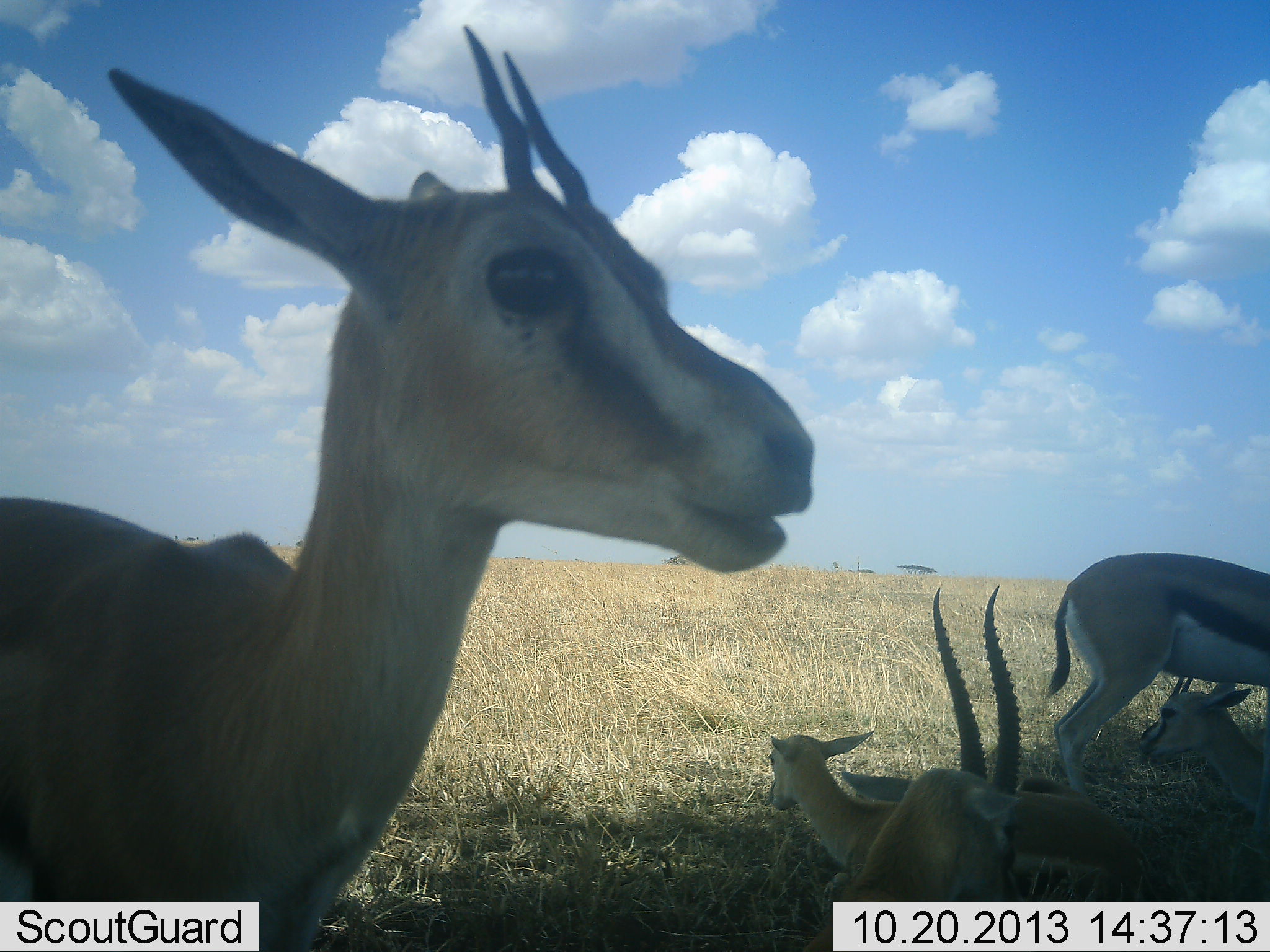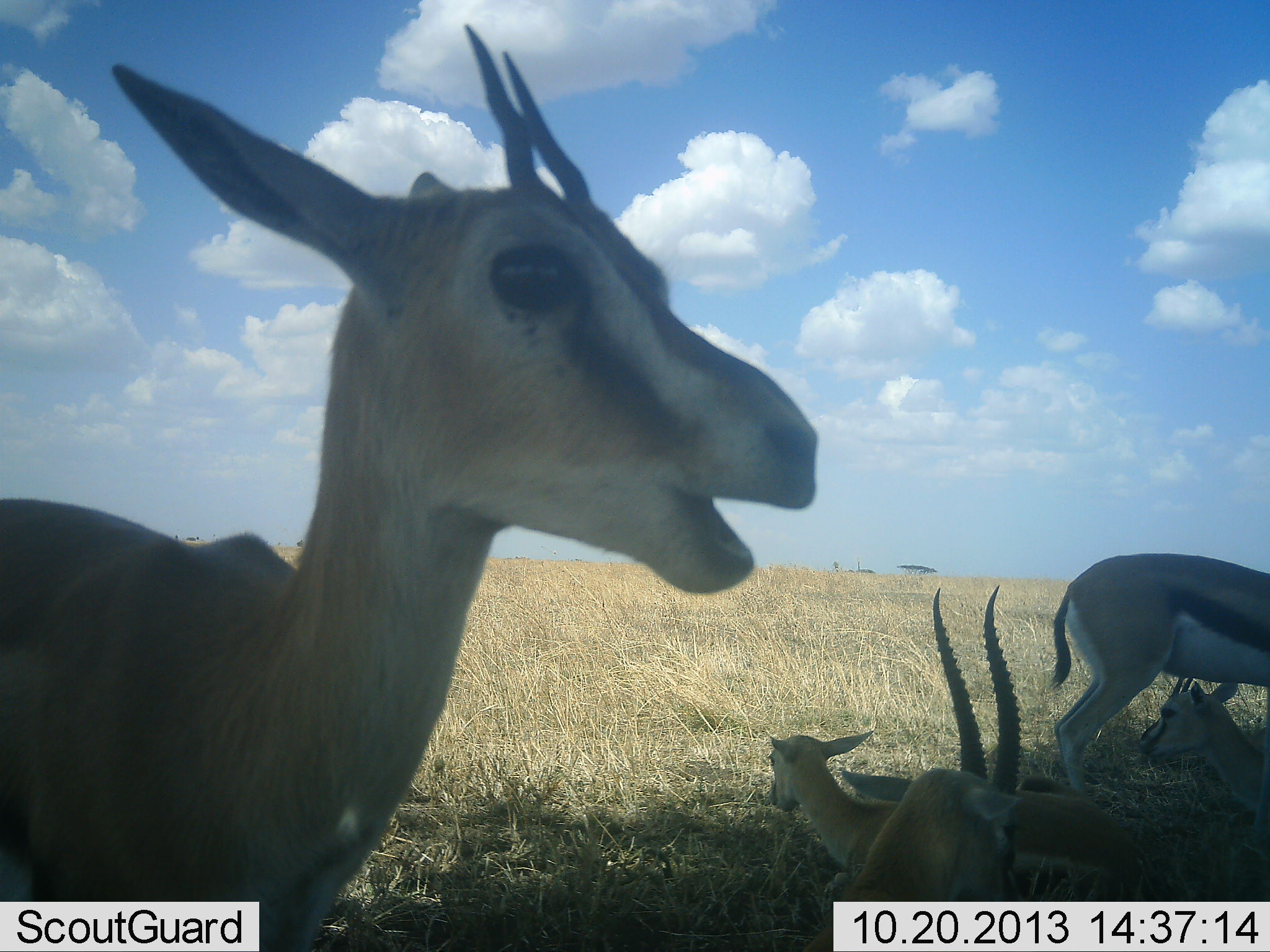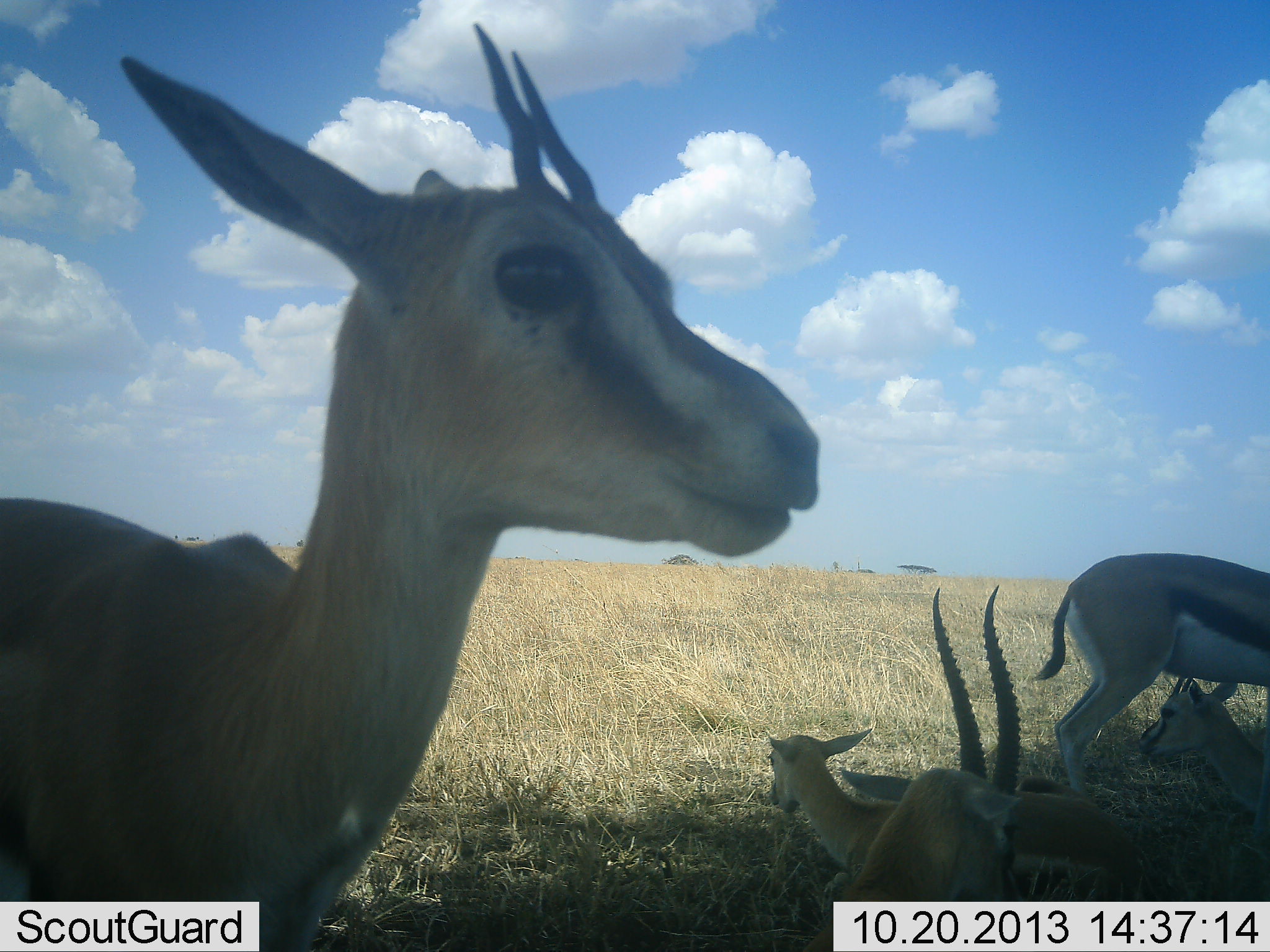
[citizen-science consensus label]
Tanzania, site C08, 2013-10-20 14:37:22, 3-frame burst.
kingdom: Animalia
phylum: Chordata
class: Mammalia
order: Artiodactyla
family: Bovidae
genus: Eudorcas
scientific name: Eudorcas thomsonii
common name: thomson's gazelle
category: gazellethomsons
Gazellethomsons (thomson's gazelle) (Eudorcas thomsonii), count 5. Behavior (volunteer vote fractions): standing 67%, resting 92%, moving 8%, interacting 0%. Young present (vote fraction): 42%. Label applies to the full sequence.